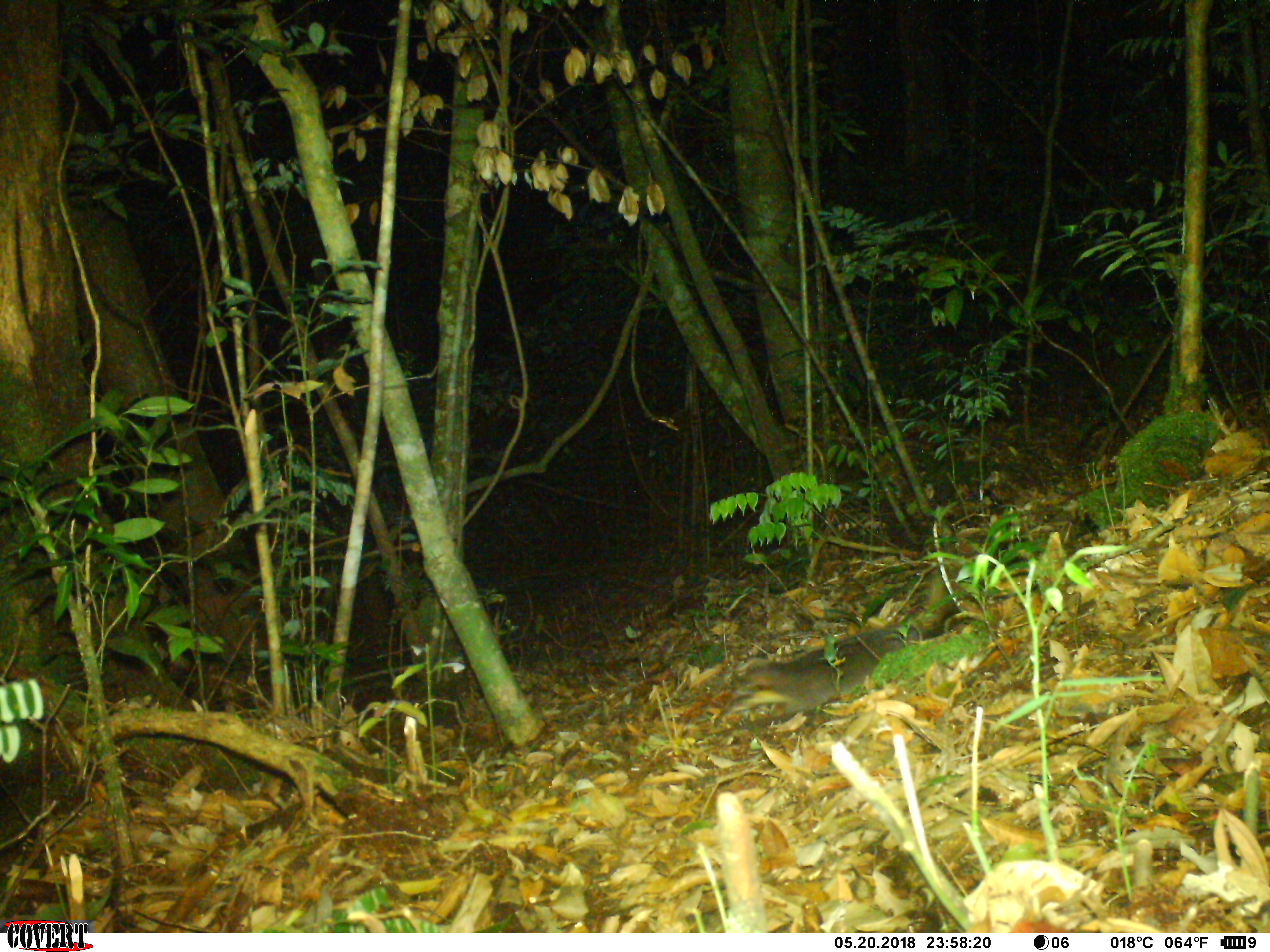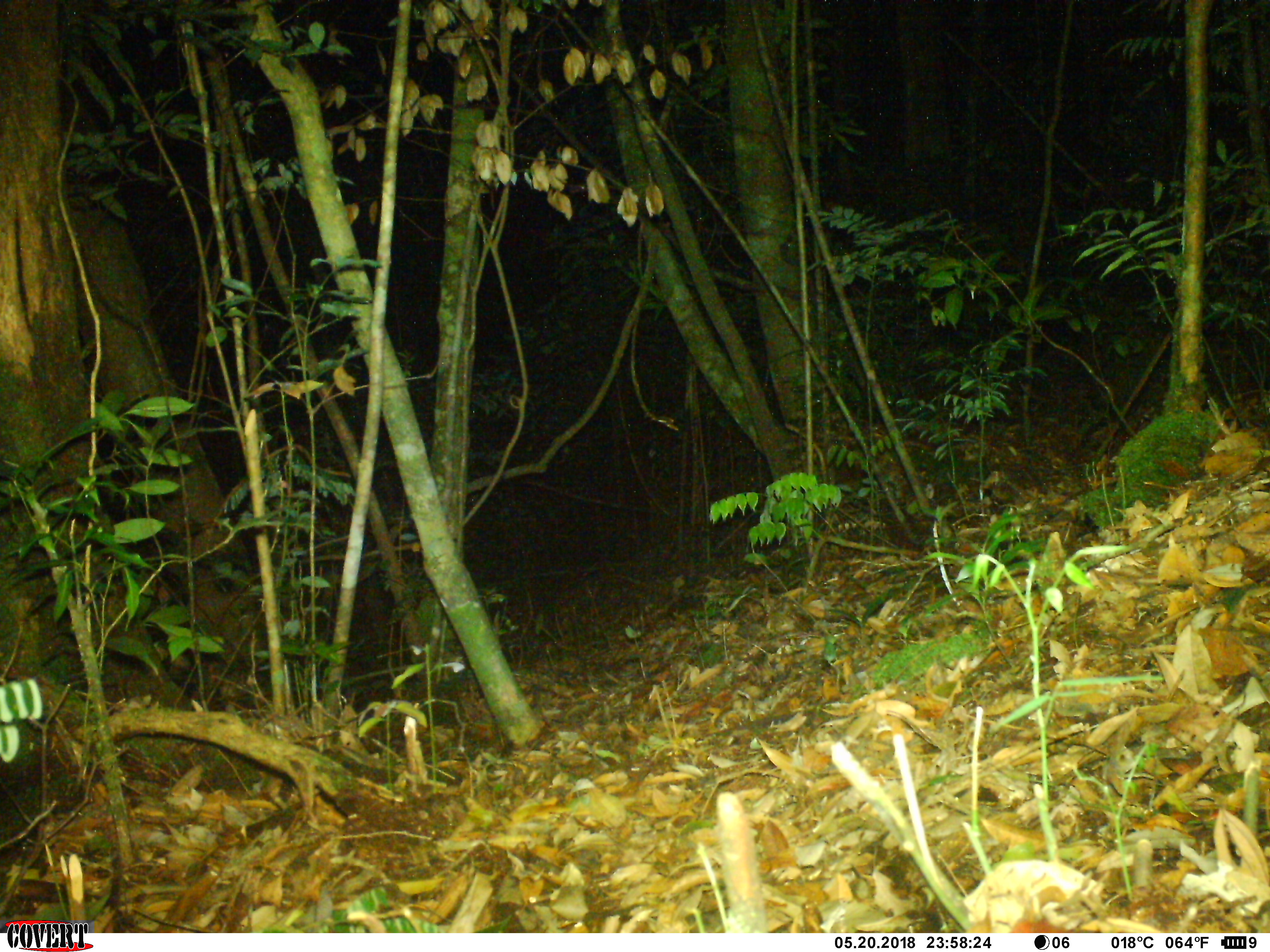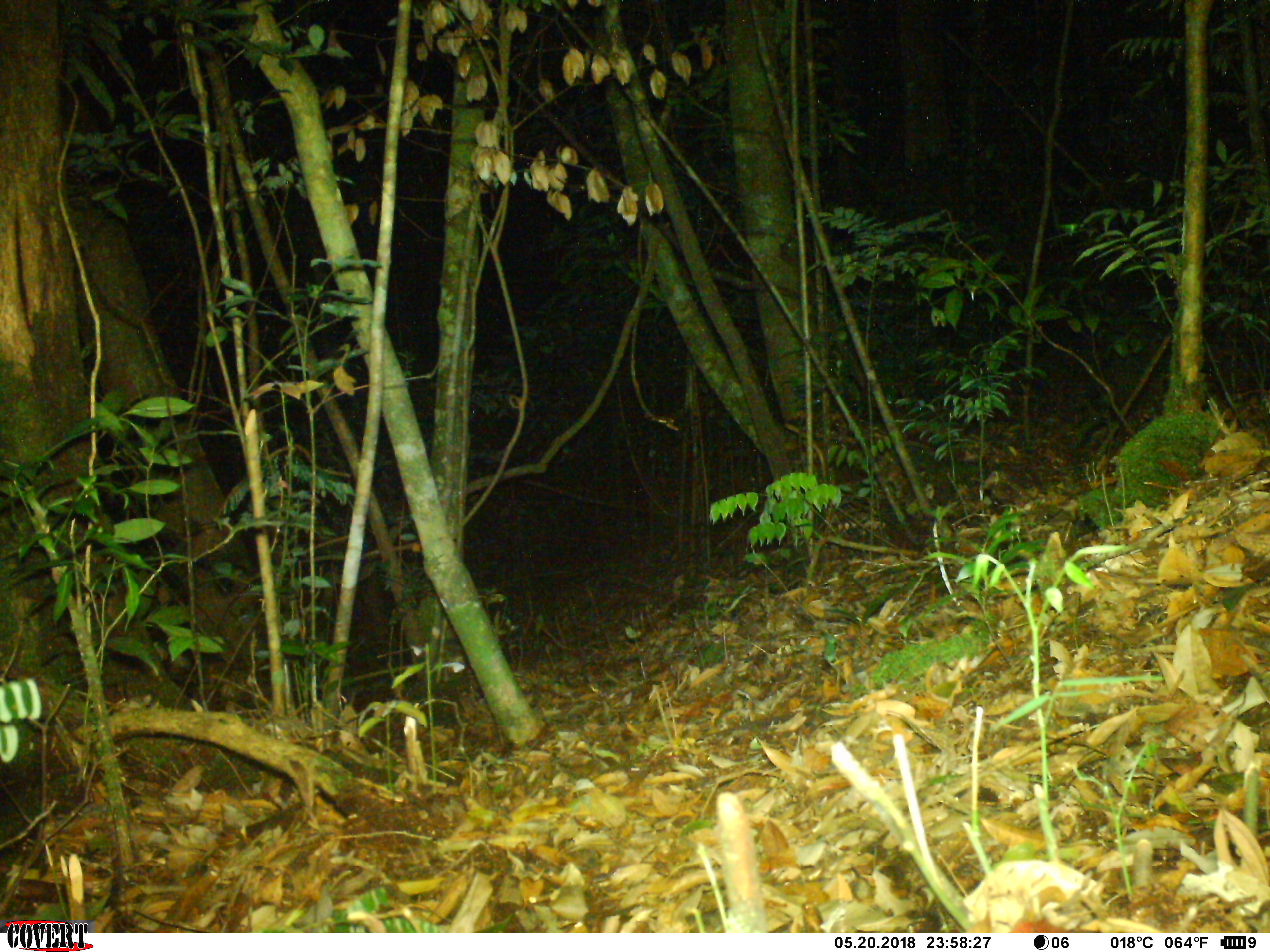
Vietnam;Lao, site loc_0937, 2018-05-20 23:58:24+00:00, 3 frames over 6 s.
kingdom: Animalia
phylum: Chordata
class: Mammalia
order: Carnivora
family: Mustelidae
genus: Melogale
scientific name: Melogale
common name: ferret badger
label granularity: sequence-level